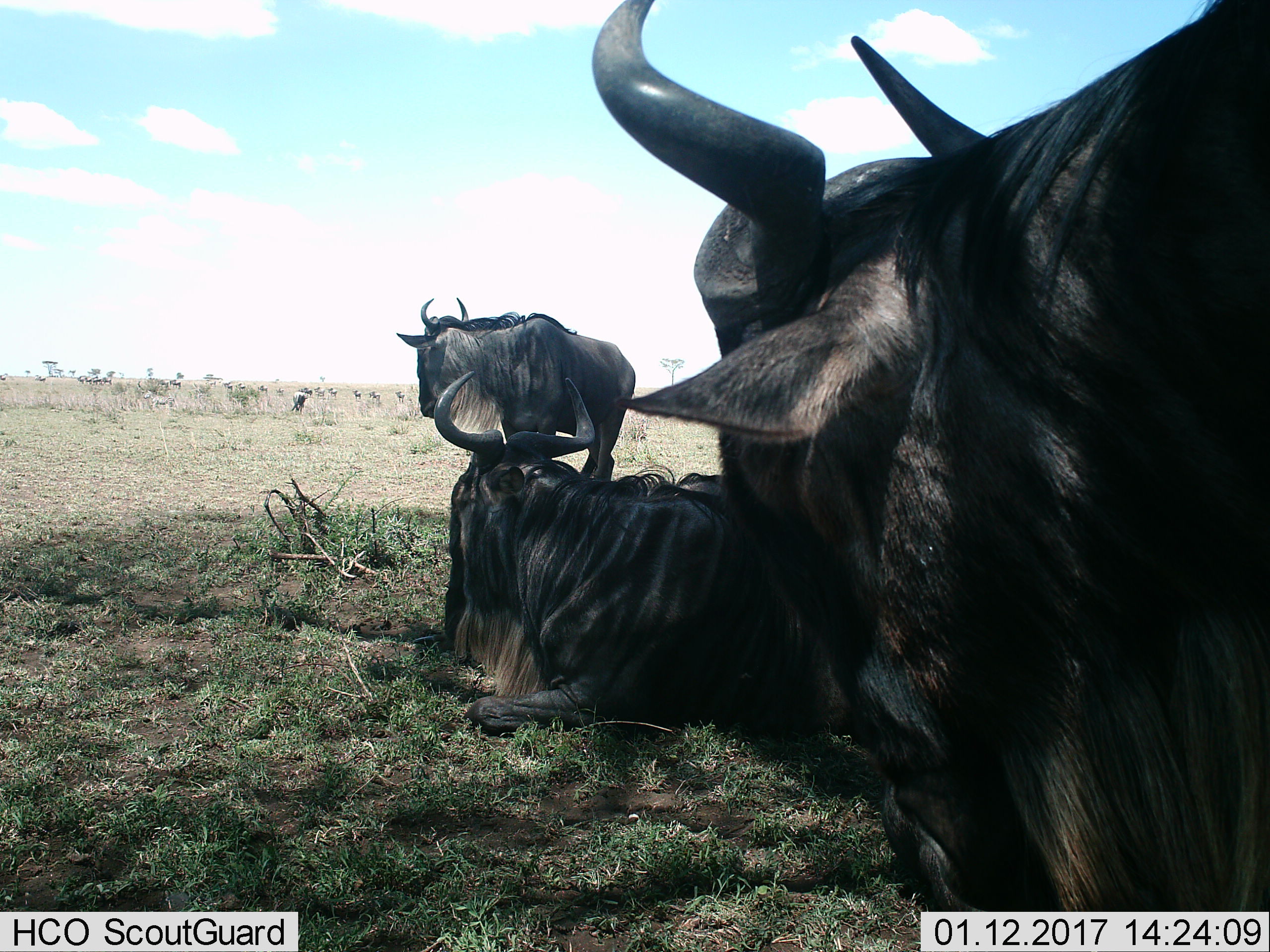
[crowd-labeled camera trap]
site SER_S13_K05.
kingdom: Animalia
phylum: Chordata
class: Mammalia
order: Artiodactyla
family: Bovidae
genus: Connochaetes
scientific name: Connochaetes taurinus taurinus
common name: blue wildebeest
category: wildebeestblue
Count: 11-50.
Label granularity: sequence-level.